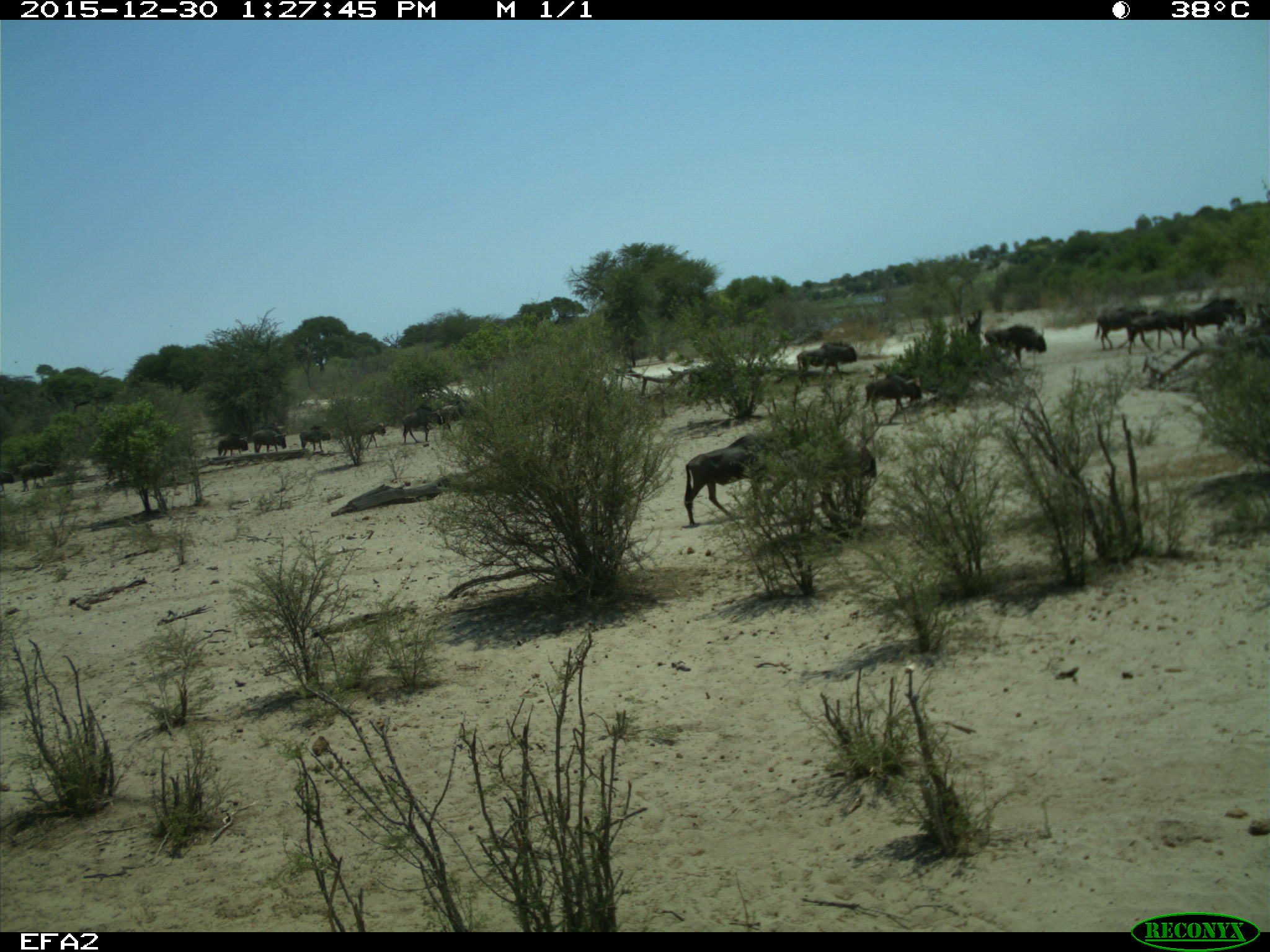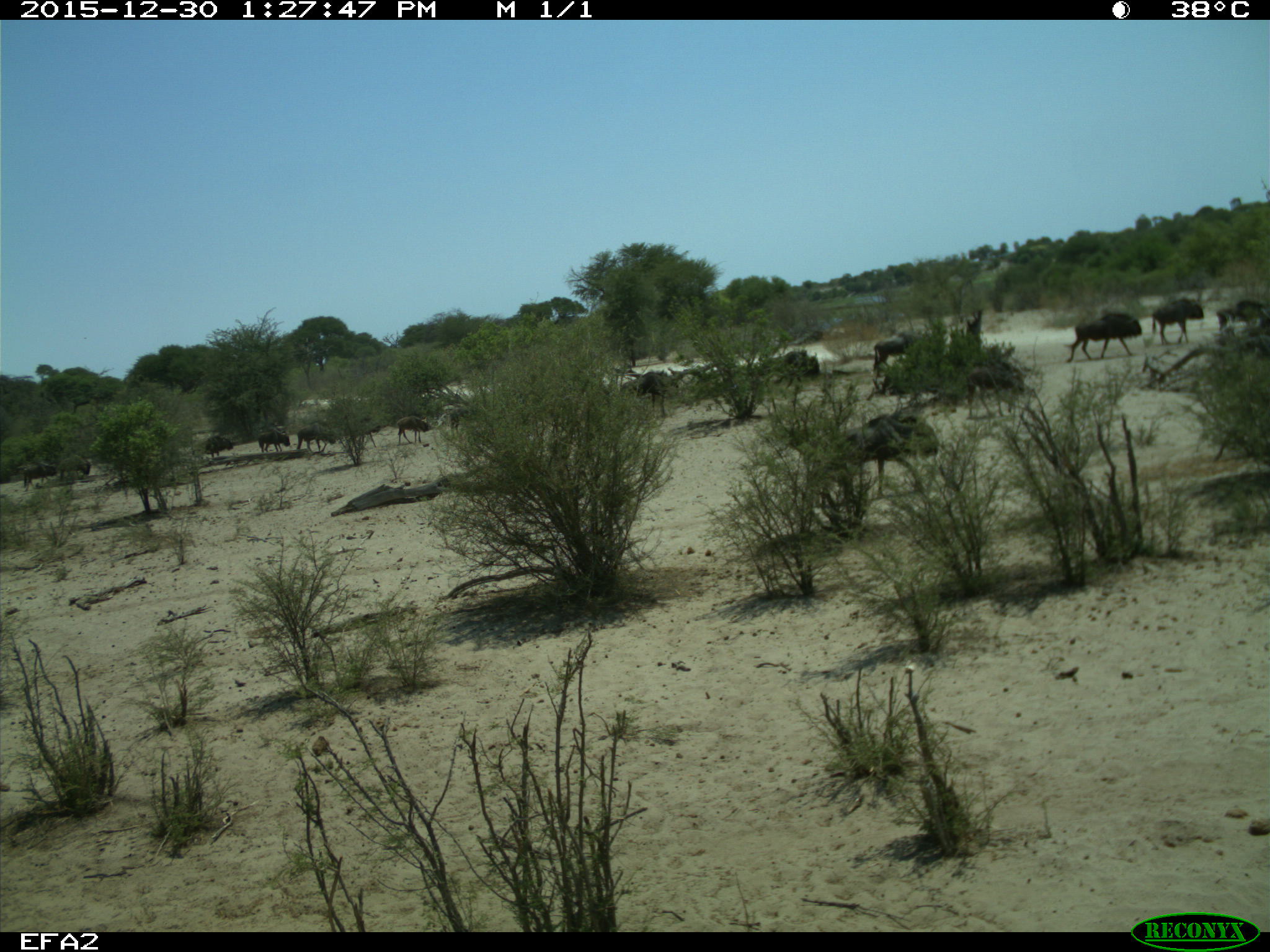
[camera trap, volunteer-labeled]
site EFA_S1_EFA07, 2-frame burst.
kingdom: Animalia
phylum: Chordata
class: Mammalia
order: Artiodactyla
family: Bovidae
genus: Connochaetes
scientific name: Connochaetes taurinus taurinus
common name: blue wildebeest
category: wildebeestblue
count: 11-50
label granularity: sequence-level